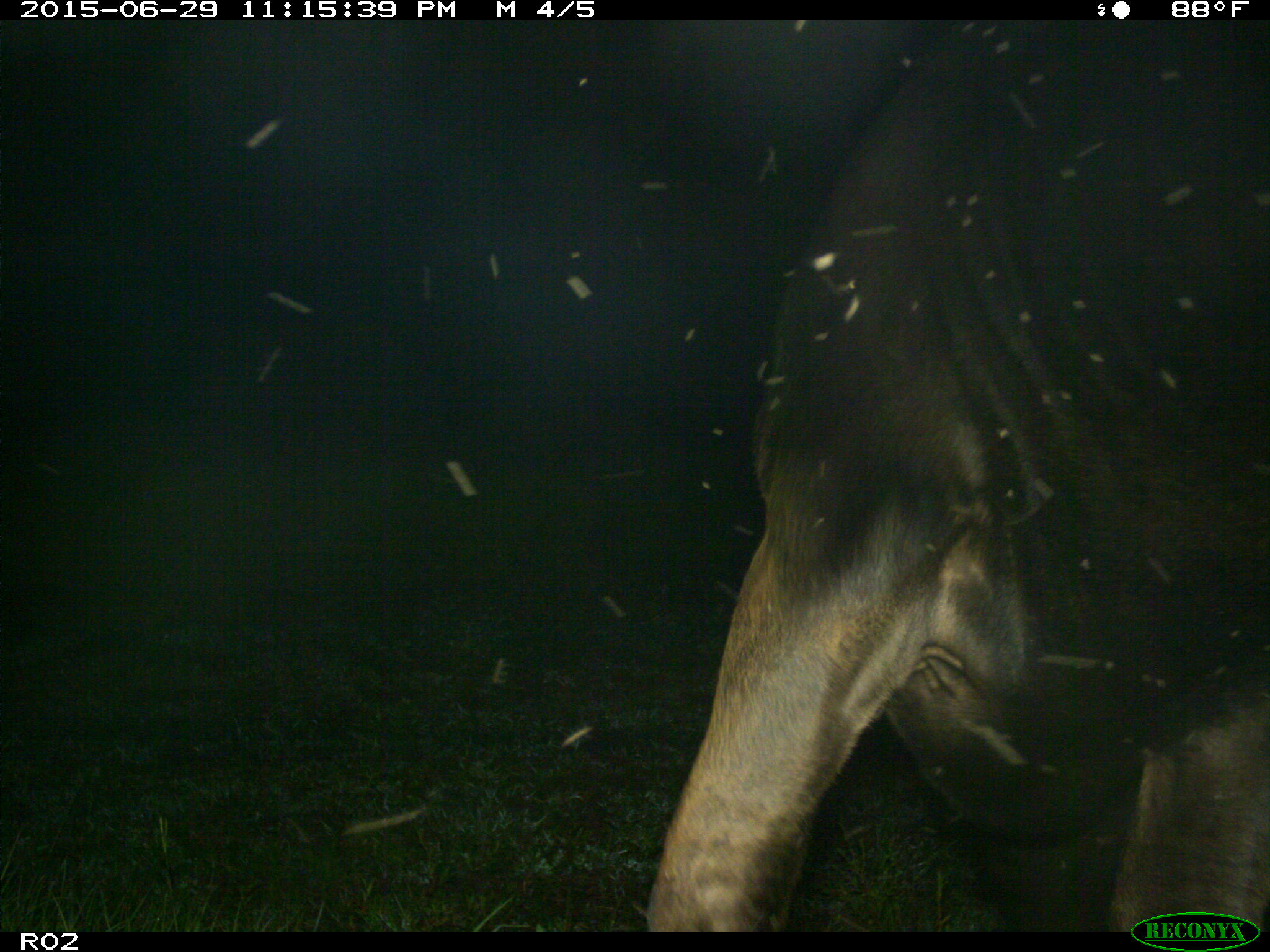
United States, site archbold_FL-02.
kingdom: Animalia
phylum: Chordata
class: Mammalia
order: Artiodactyla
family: Bovidae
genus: Bos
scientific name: Bos taurus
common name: domestic cow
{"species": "Bos taurus (domestic cow)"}